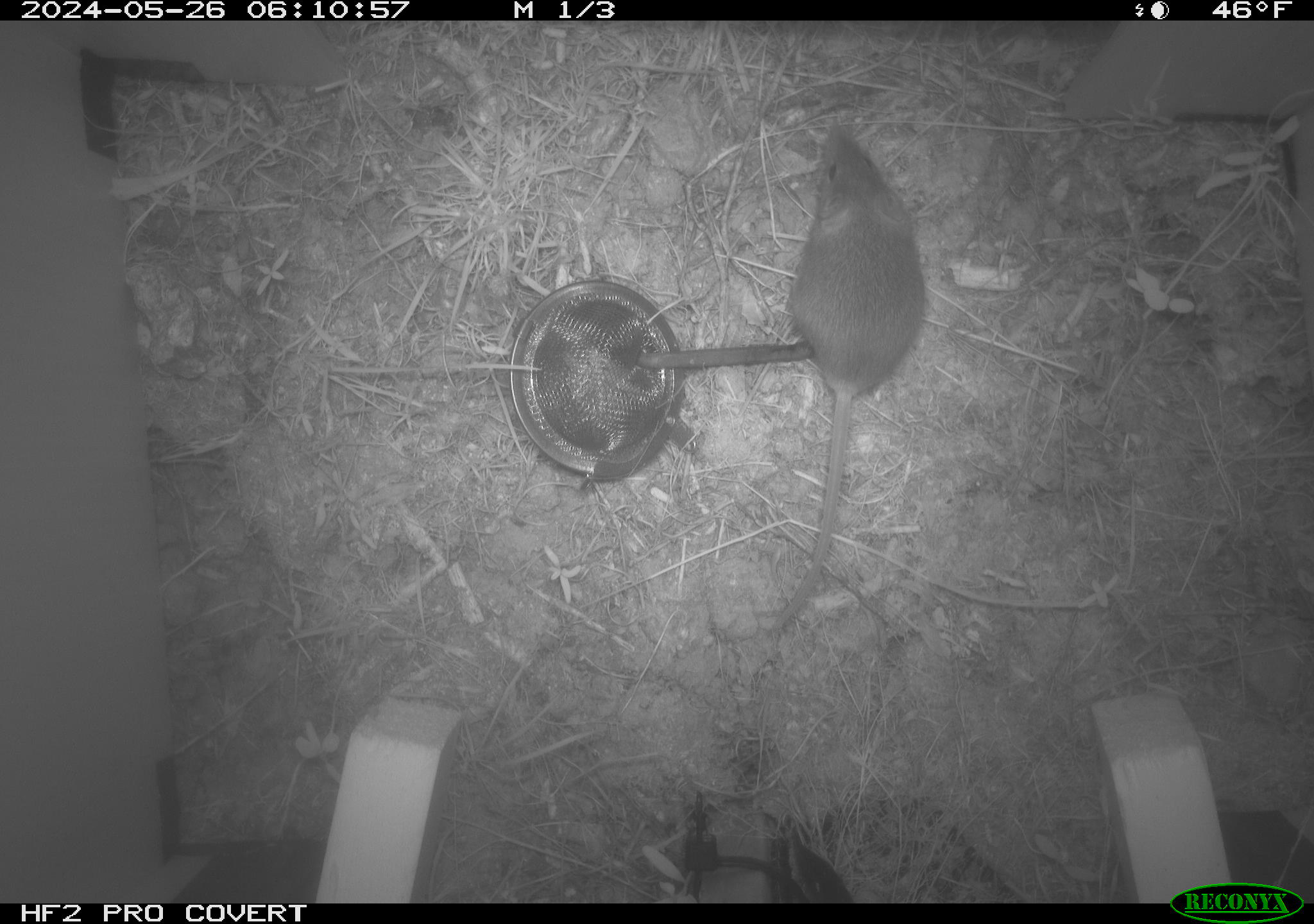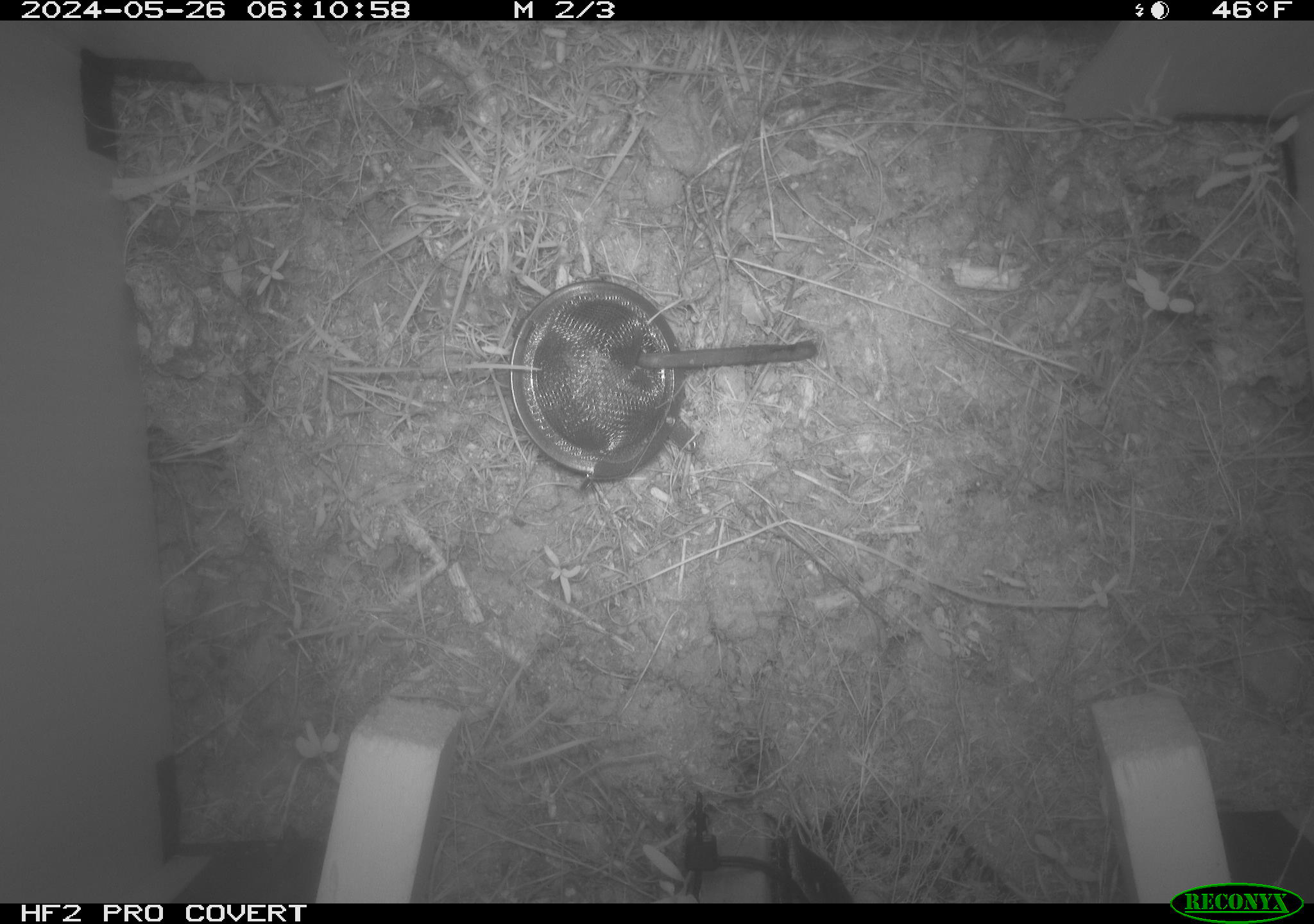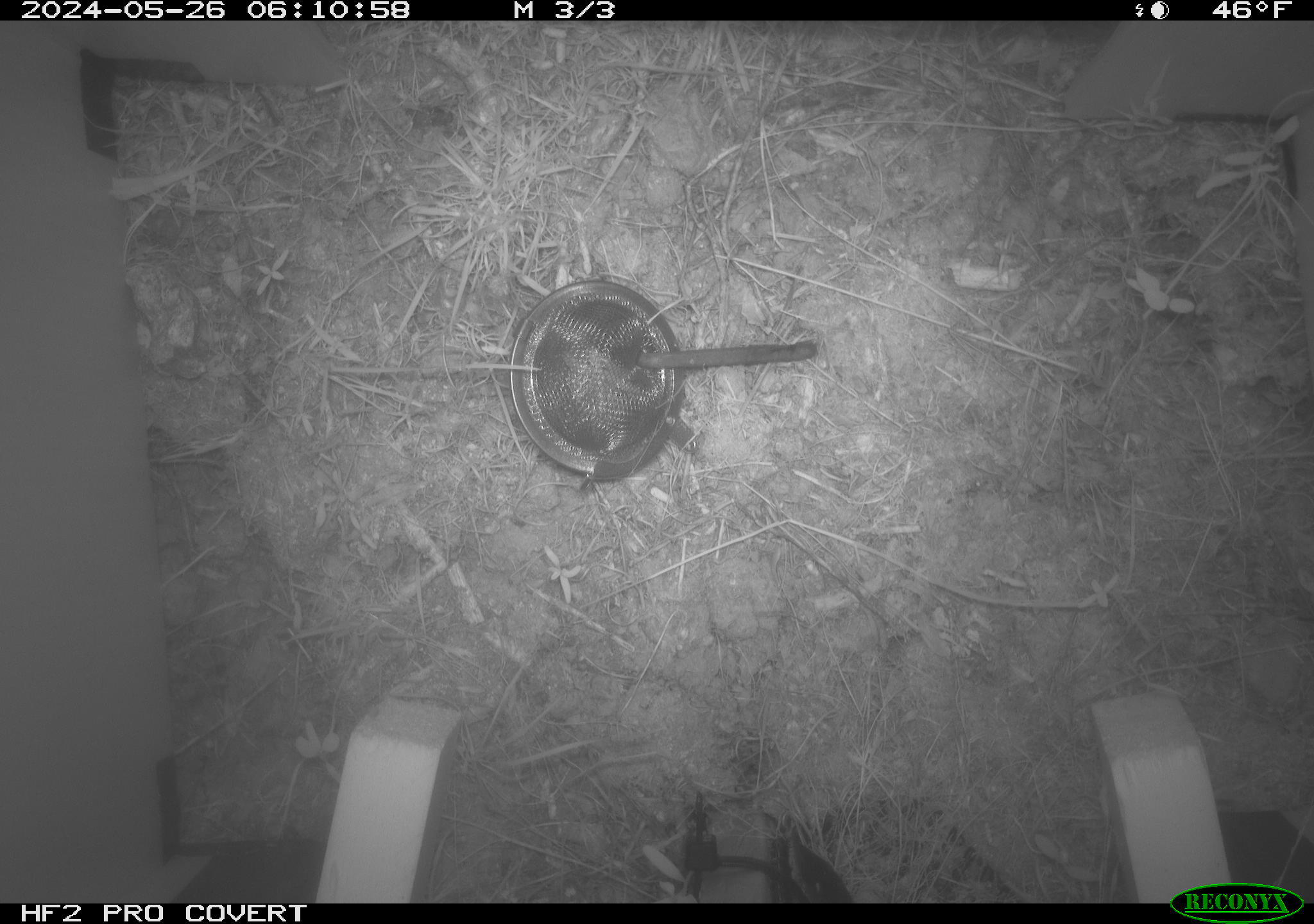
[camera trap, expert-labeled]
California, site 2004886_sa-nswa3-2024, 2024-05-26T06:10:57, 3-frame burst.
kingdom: Animalia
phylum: Chordata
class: Mammalia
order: Rodentia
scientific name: Rodentia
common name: rodent